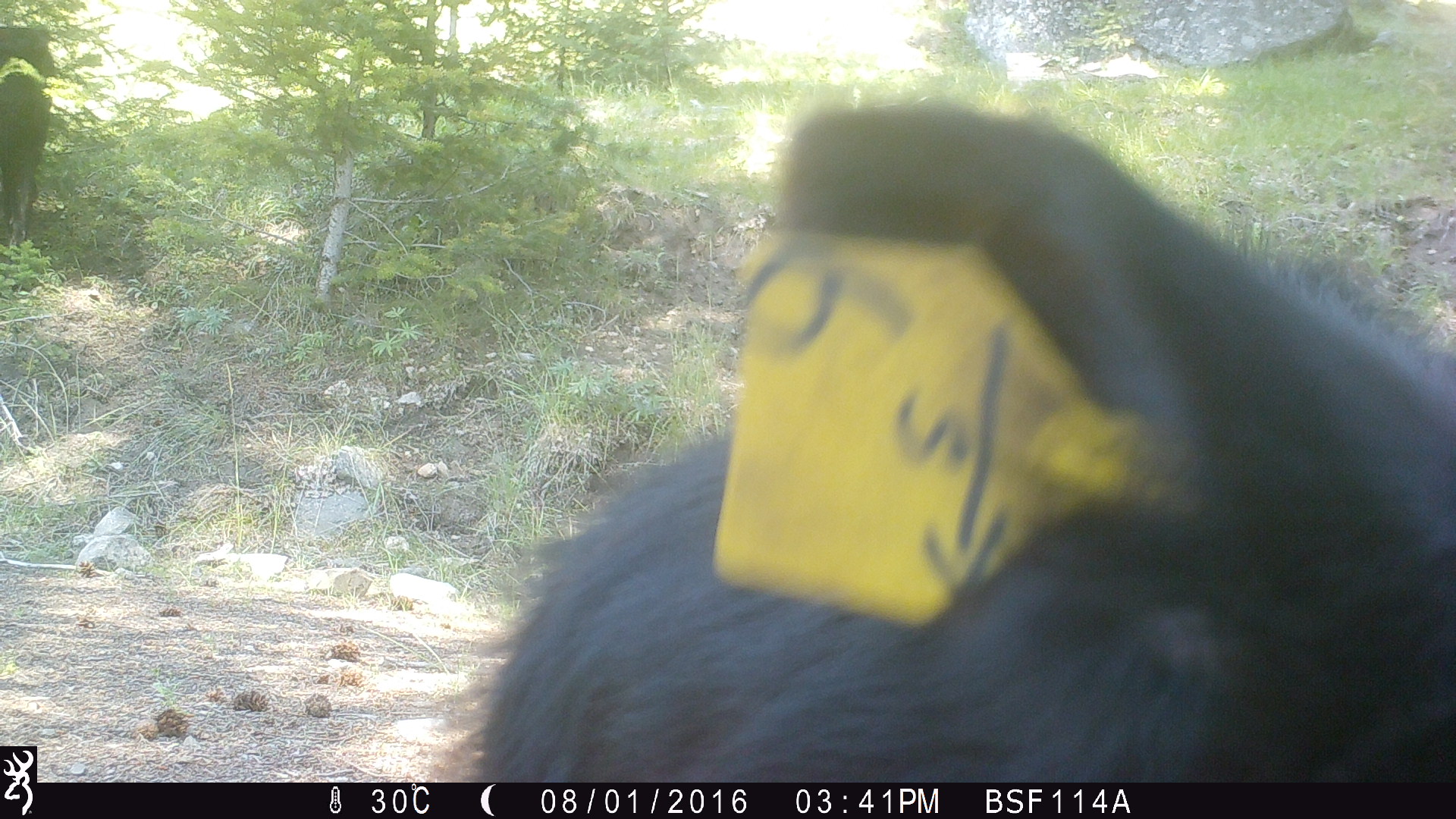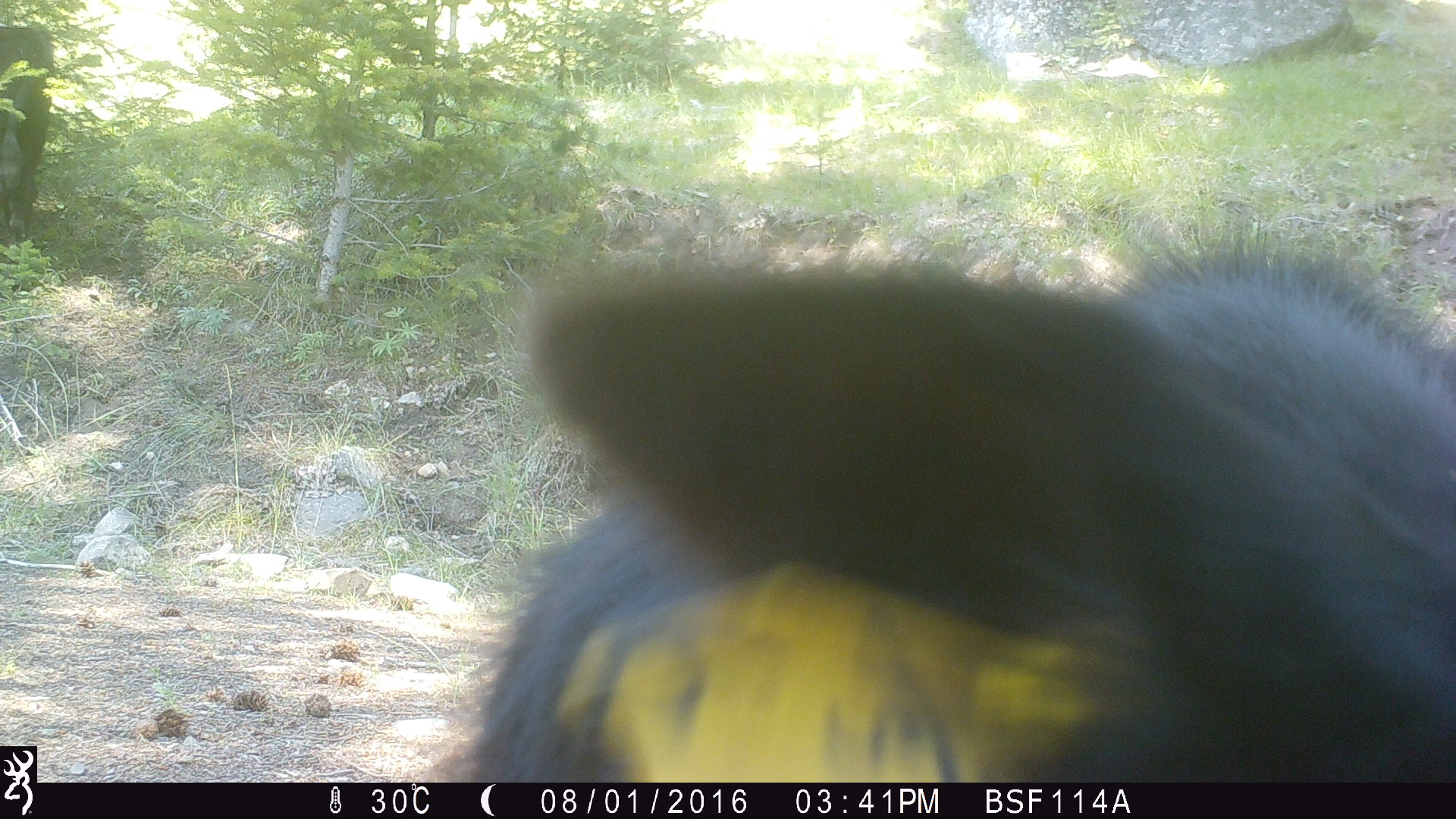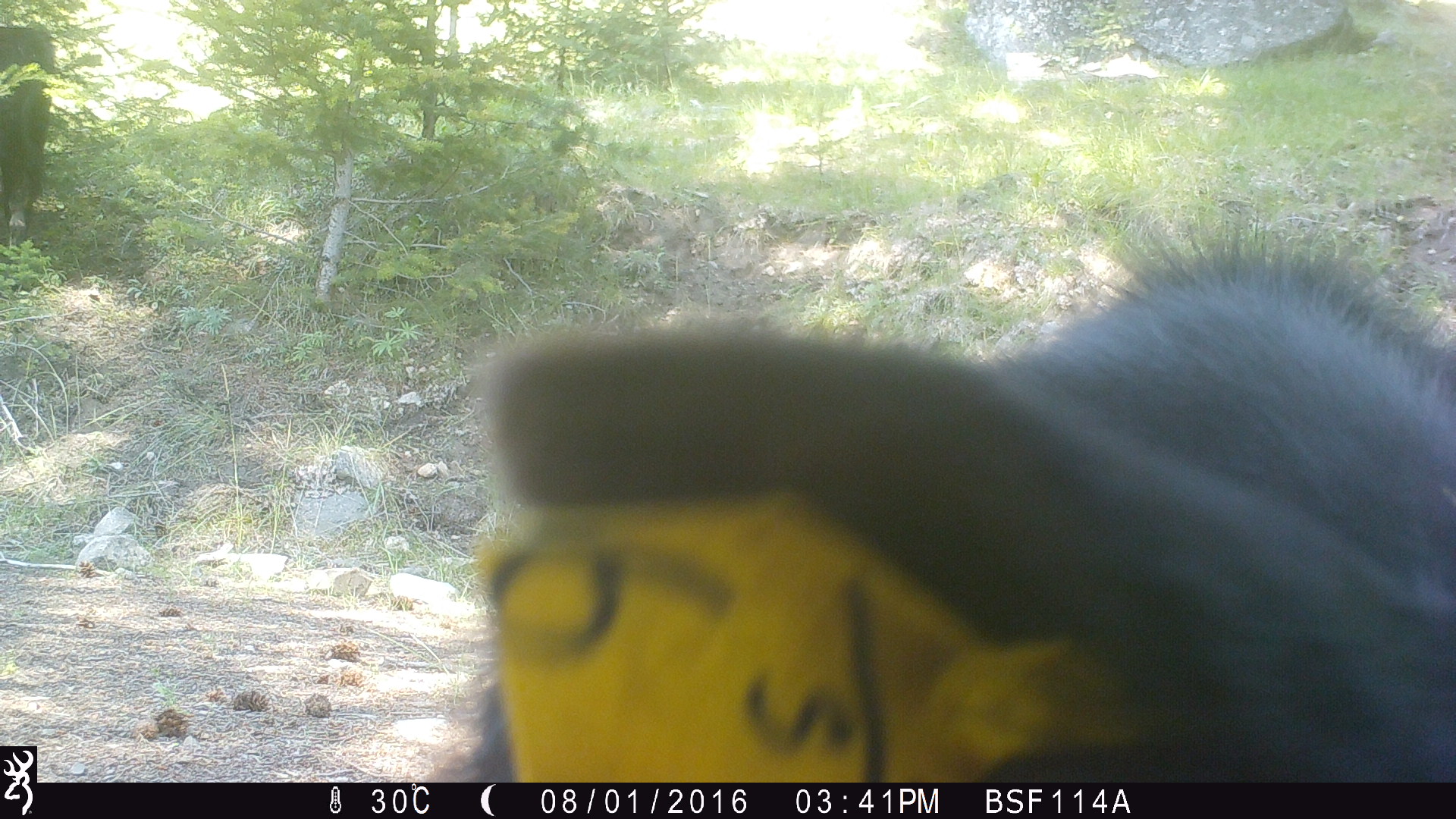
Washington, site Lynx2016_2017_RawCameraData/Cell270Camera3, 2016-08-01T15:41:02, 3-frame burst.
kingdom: Animalia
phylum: Chordata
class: Mammalia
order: Artiodactyla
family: Bovidae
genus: Bos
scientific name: Bos taurus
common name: domestic cattle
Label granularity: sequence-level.